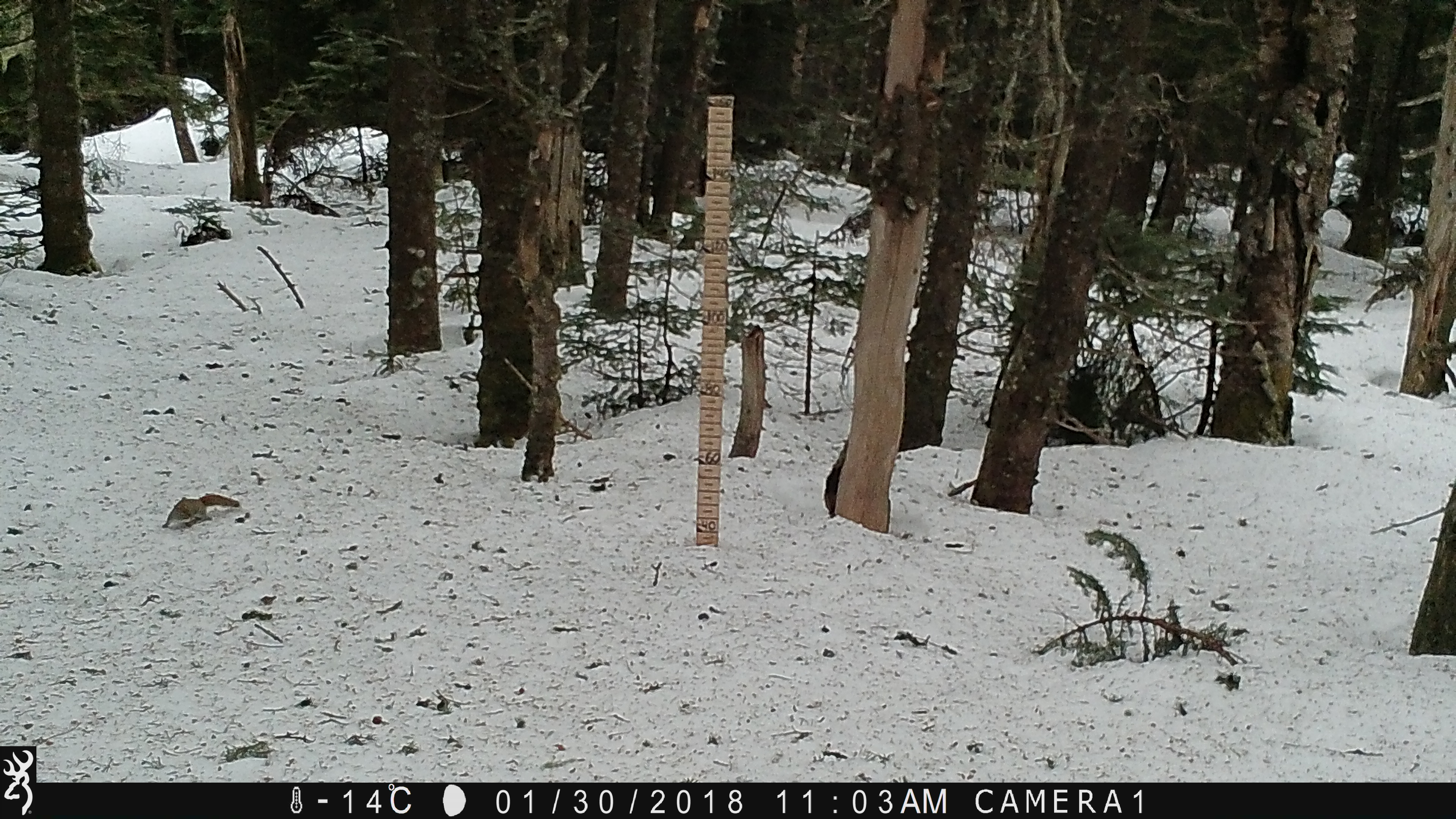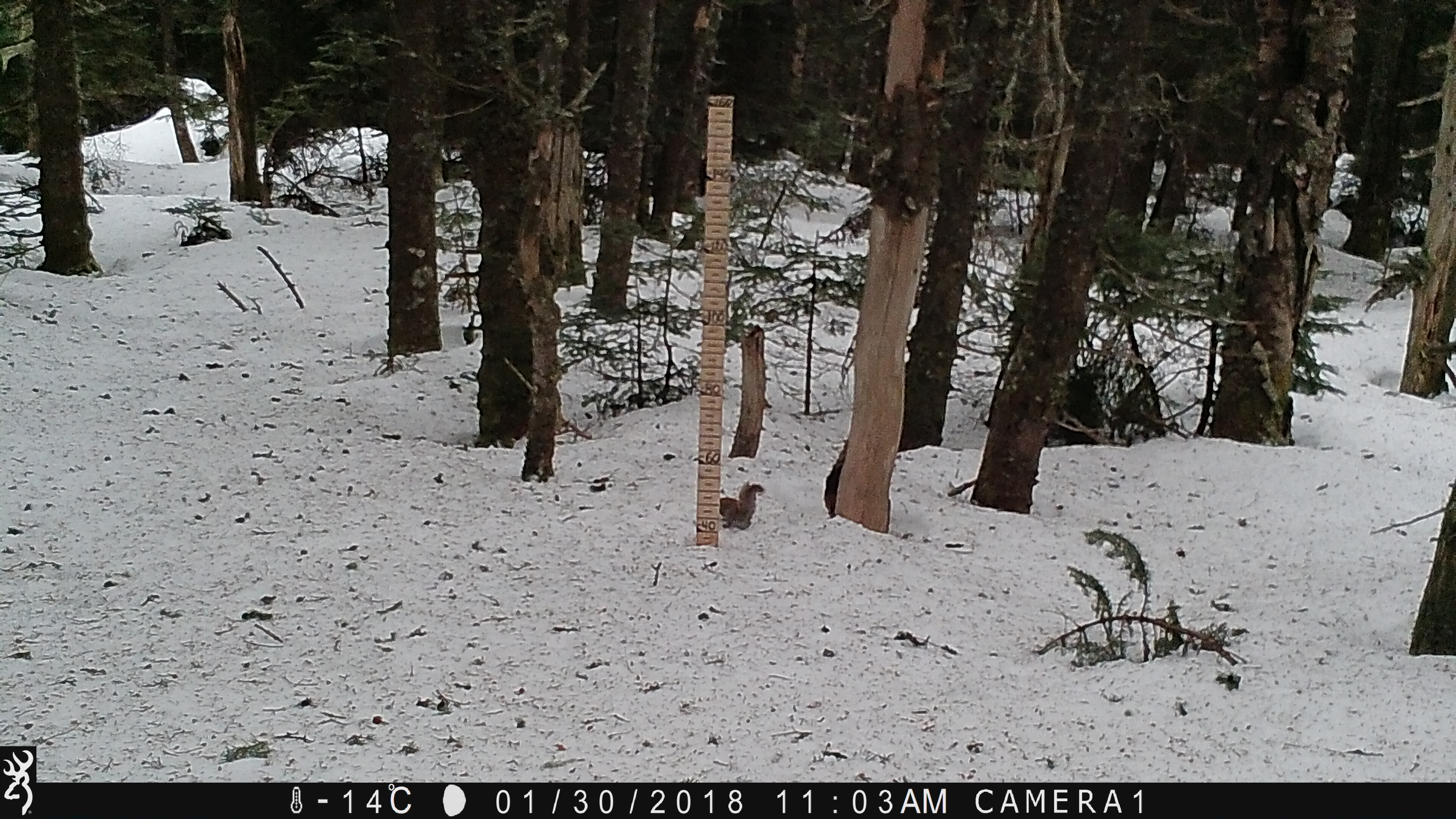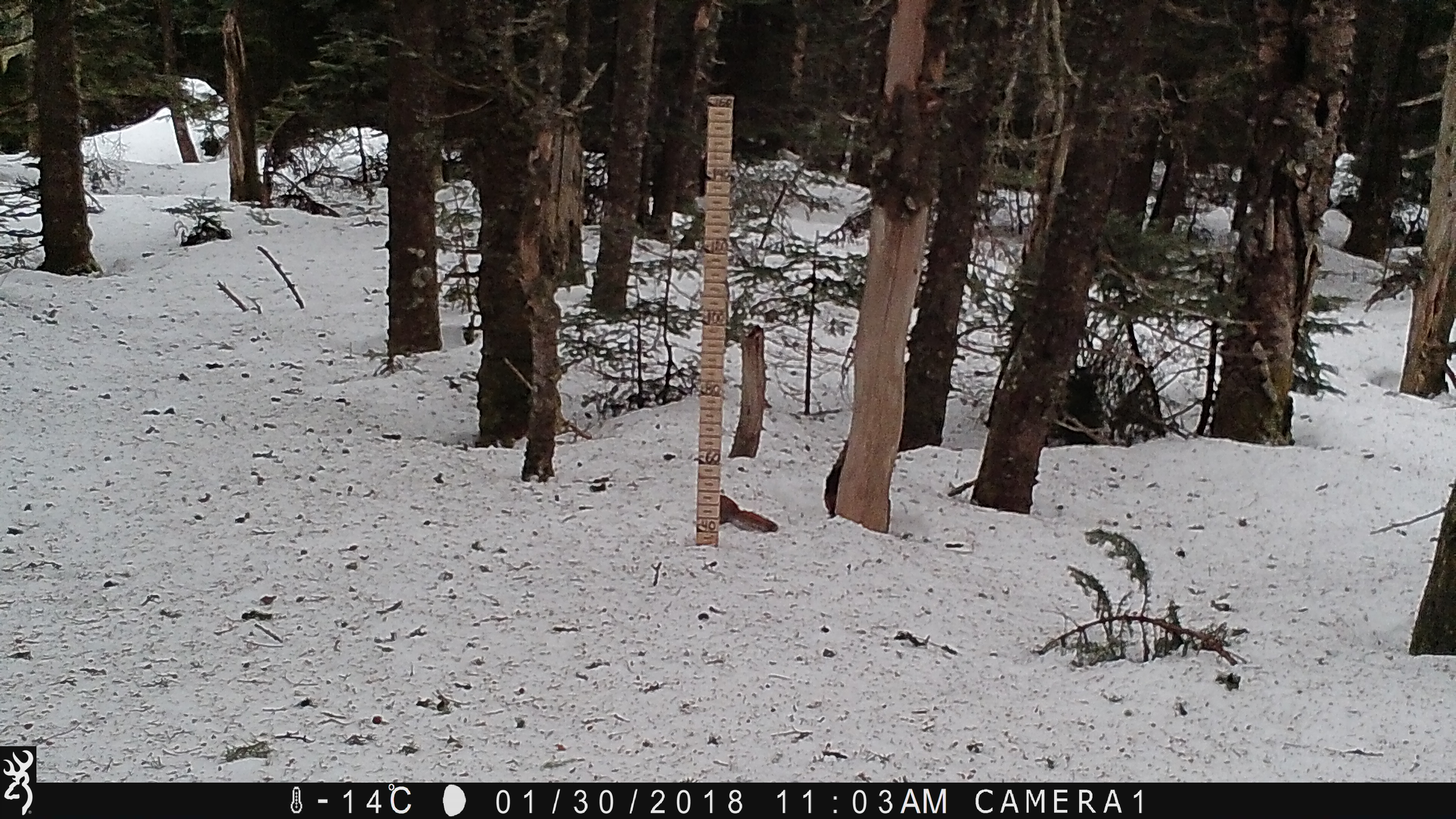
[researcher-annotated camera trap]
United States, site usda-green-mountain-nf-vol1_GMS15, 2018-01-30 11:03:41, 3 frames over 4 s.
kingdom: Animalia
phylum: Chordata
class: Mammalia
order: Rodentia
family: Sciuridae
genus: Tamiasciurus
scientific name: Tamiasciurus hudsonicus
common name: red squirrel